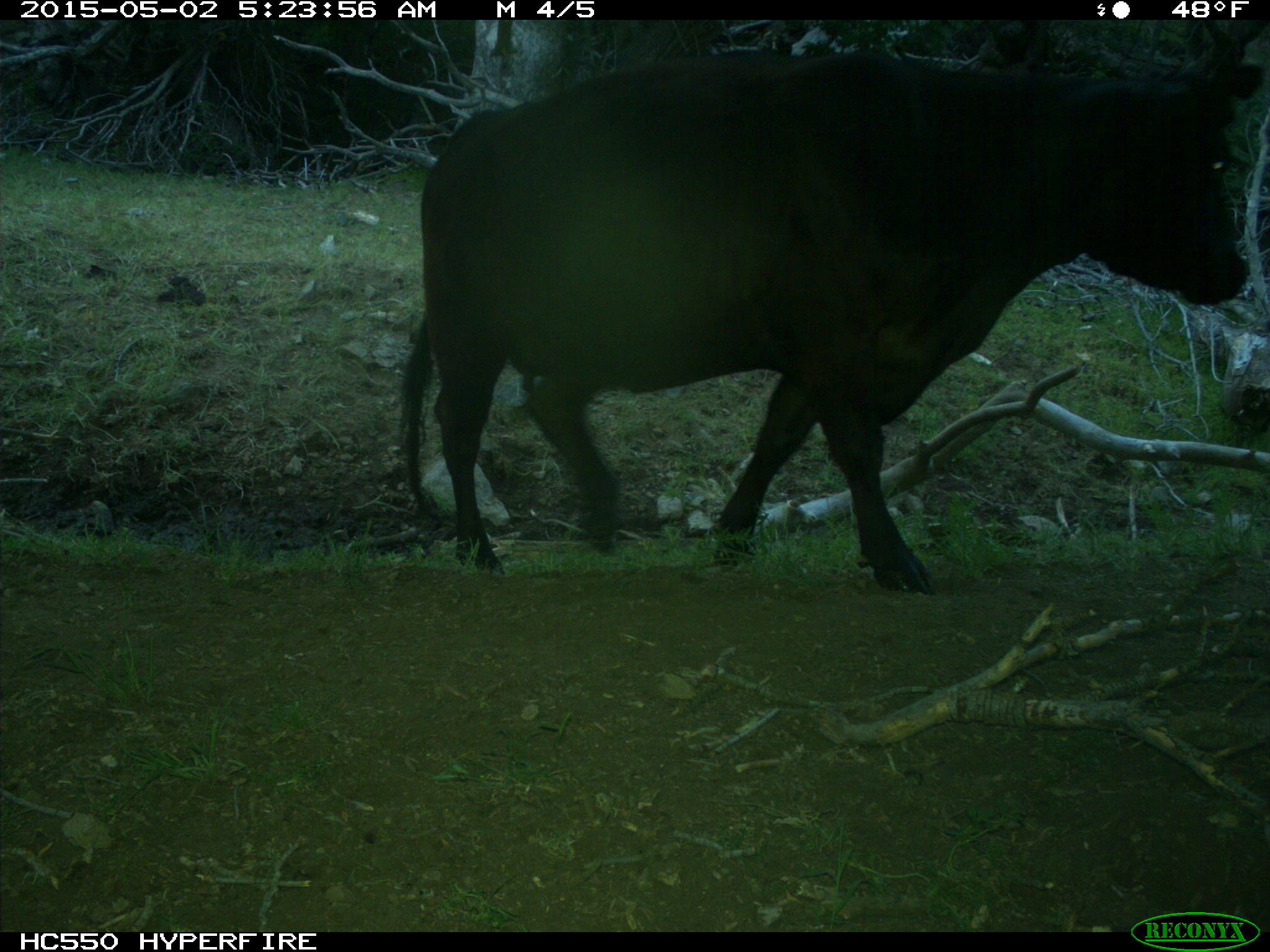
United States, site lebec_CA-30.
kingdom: Animalia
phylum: Chordata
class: Mammalia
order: Artiodactyla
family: Bovidae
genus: Bos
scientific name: Bos taurus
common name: domestic cow